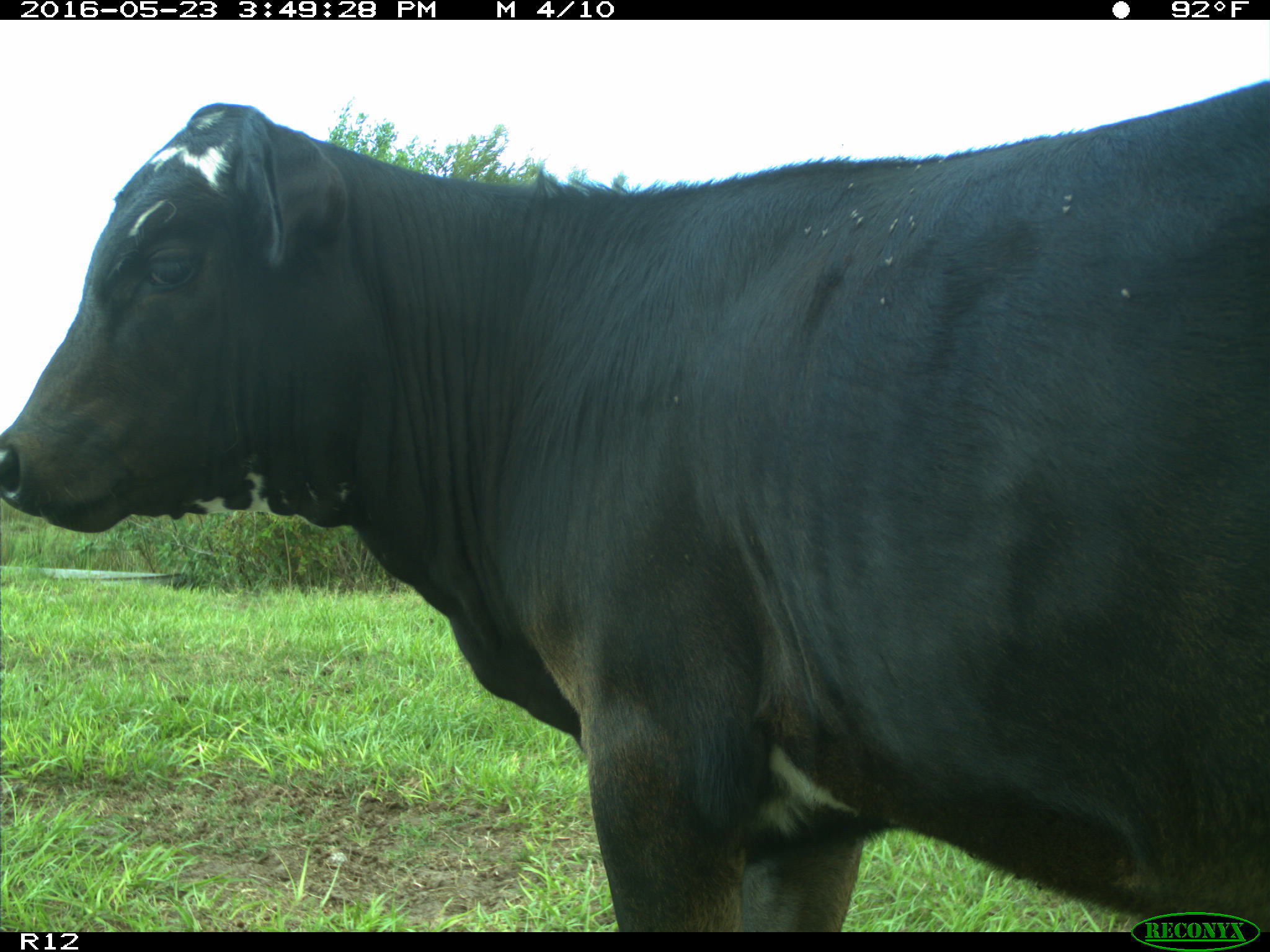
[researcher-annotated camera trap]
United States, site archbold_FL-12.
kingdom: Animalia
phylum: Chordata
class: Mammalia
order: Artiodactyla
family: Bovidae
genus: Bos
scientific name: Bos taurus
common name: domestic cow